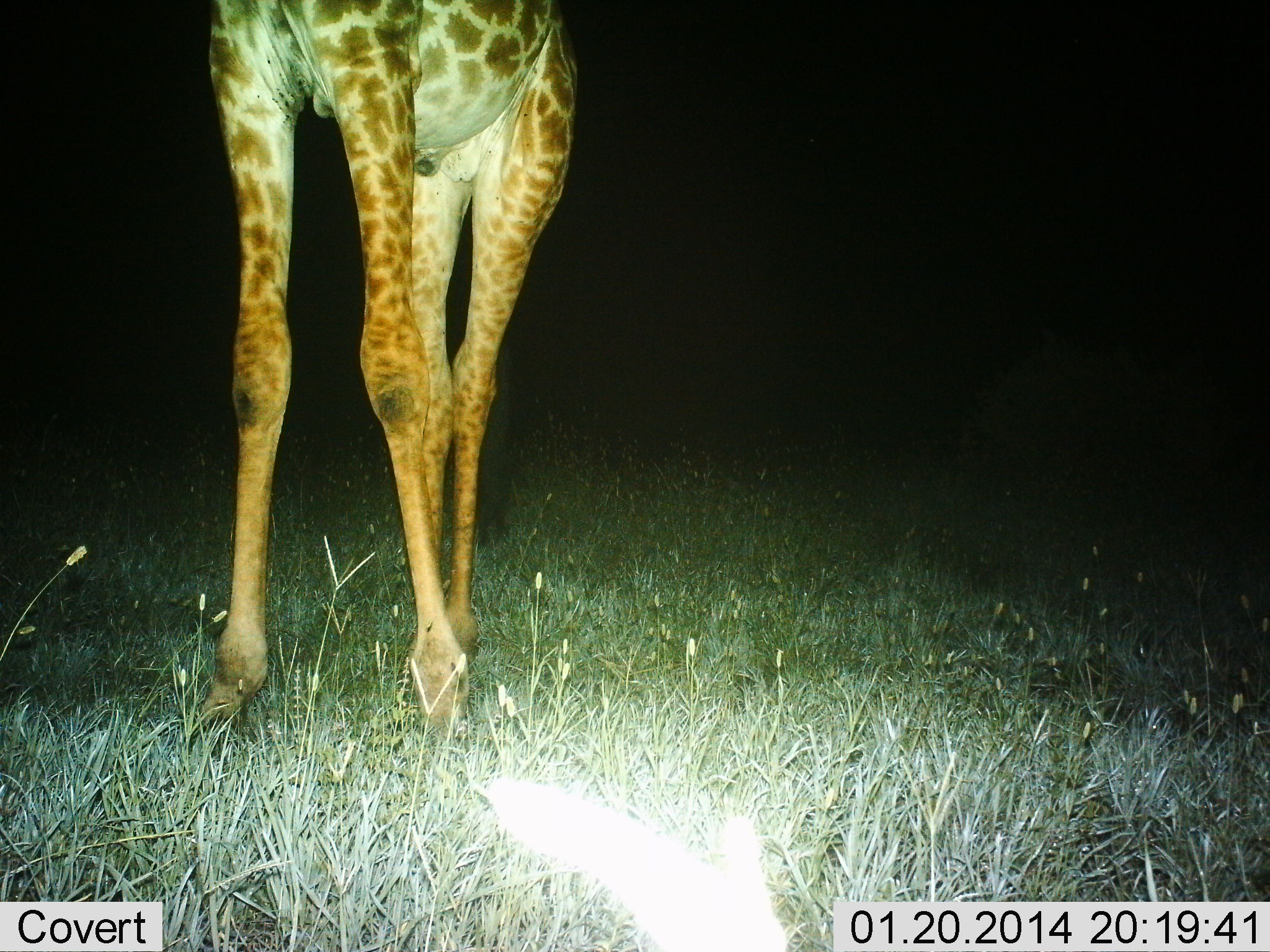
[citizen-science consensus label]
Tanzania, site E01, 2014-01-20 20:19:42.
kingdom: Animalia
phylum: Chordata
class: Mammalia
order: Artiodactyla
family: Giraffidae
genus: Giraffa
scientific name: Giraffa camelopardalis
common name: giraffe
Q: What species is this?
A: Giraffe (Giraffa camelopardalis).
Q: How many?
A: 1.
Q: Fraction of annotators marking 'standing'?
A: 90%.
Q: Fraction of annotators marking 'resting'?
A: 0%.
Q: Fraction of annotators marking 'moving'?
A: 10%.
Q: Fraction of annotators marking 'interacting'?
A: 0%.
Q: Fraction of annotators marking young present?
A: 0%.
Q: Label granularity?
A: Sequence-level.